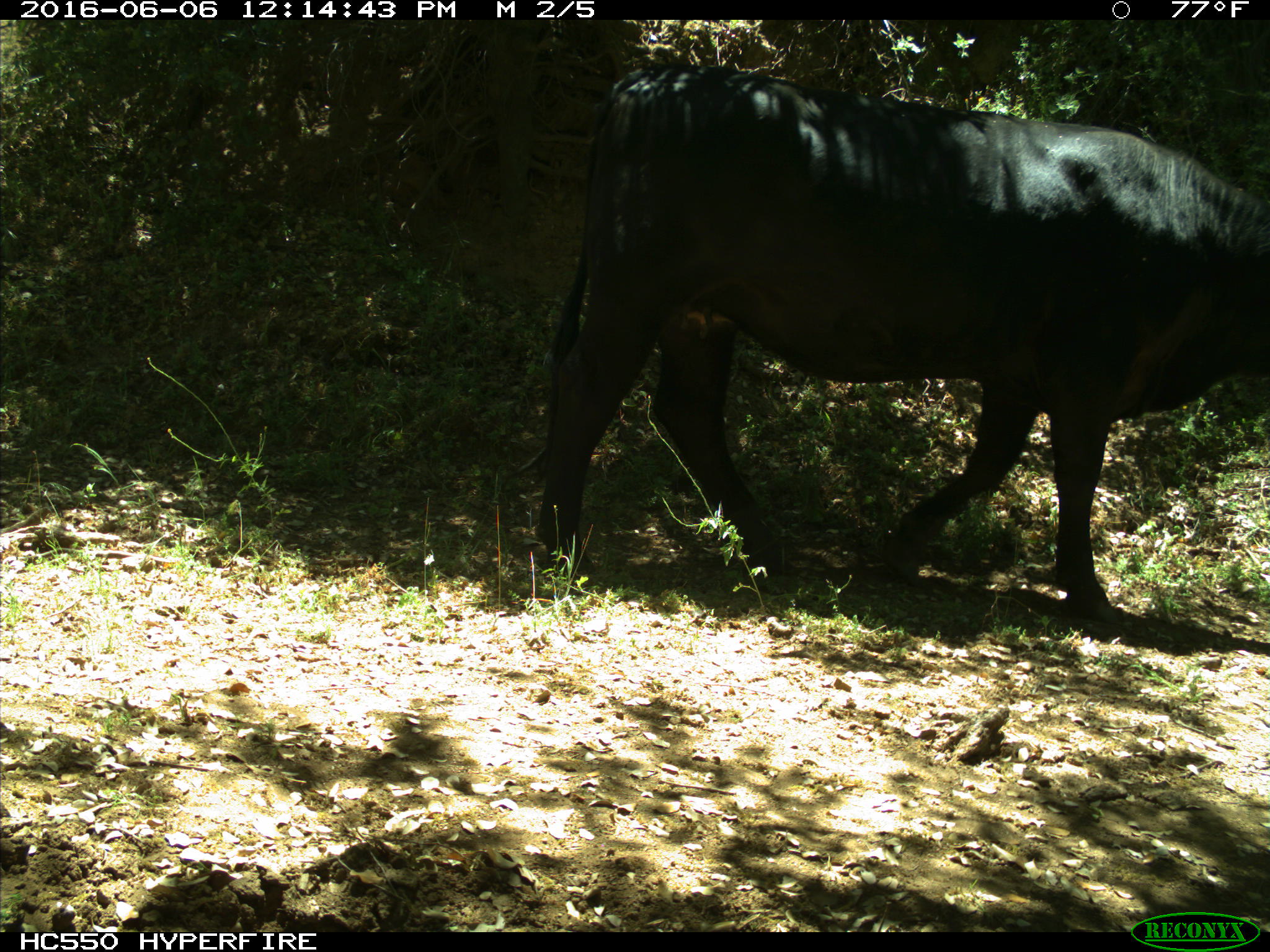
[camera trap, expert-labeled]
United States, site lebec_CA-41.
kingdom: Animalia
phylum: Chordata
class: Mammalia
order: Artiodactyla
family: Bovidae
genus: Bos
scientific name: Bos taurus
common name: domestic cow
Bos taurus (domestic cow).